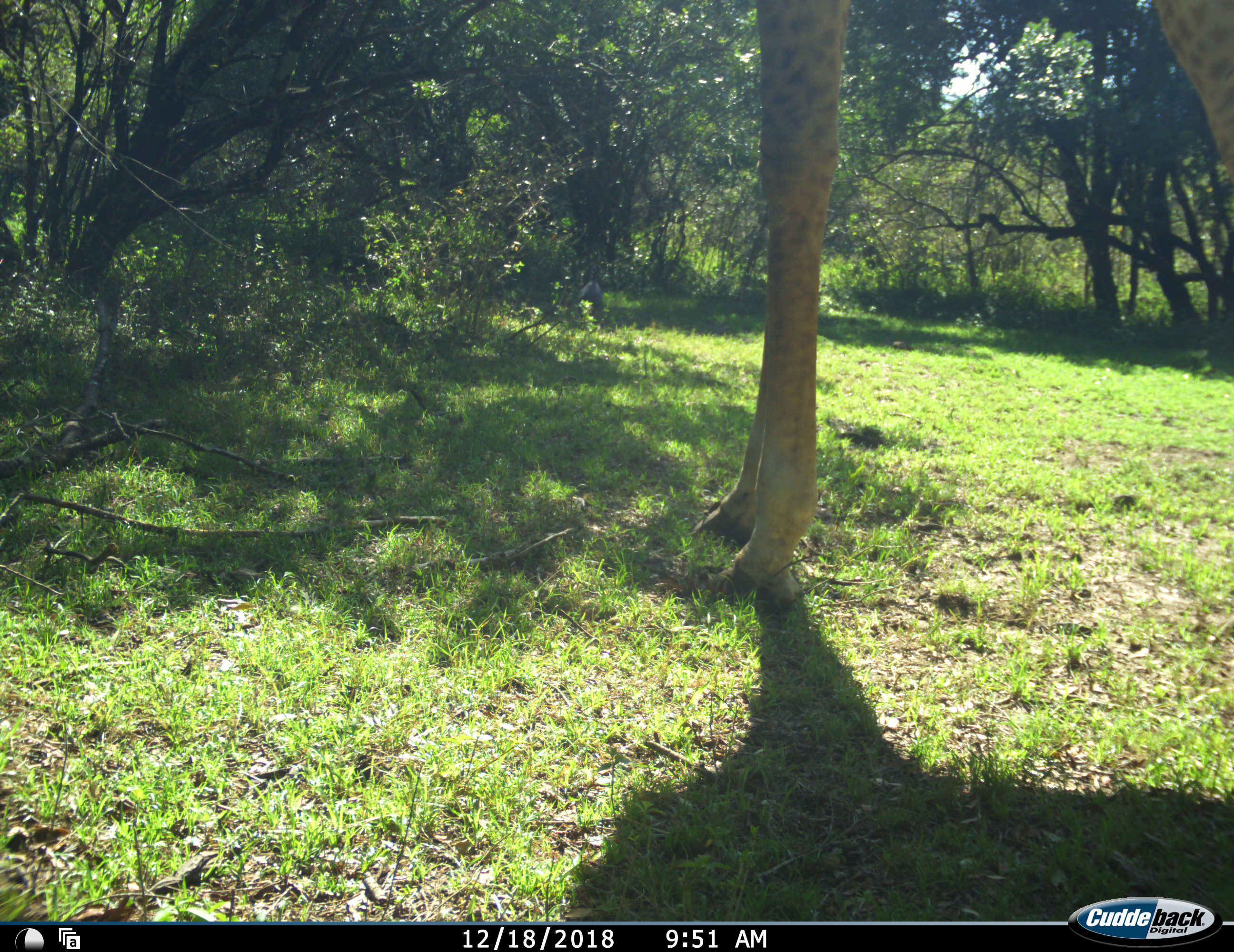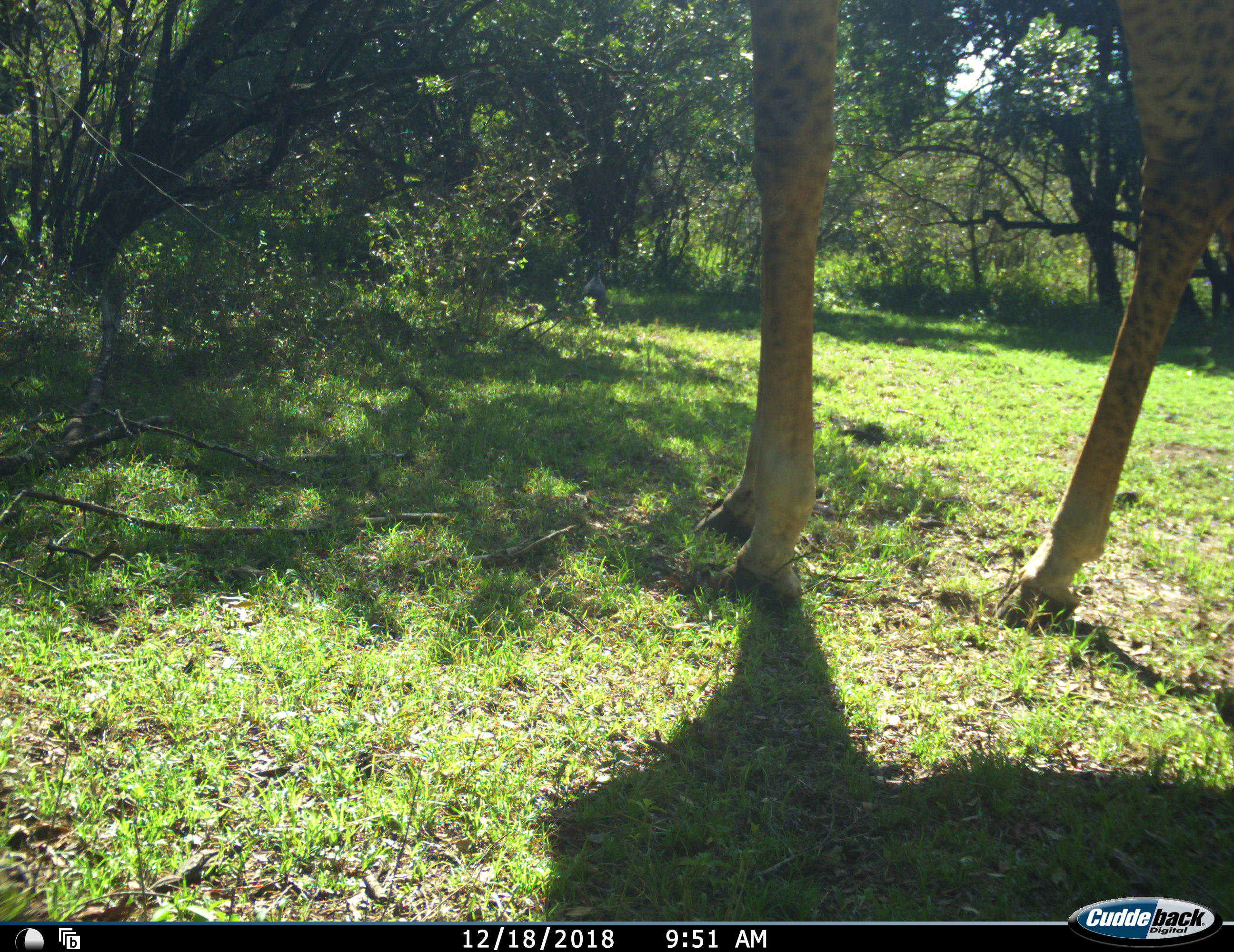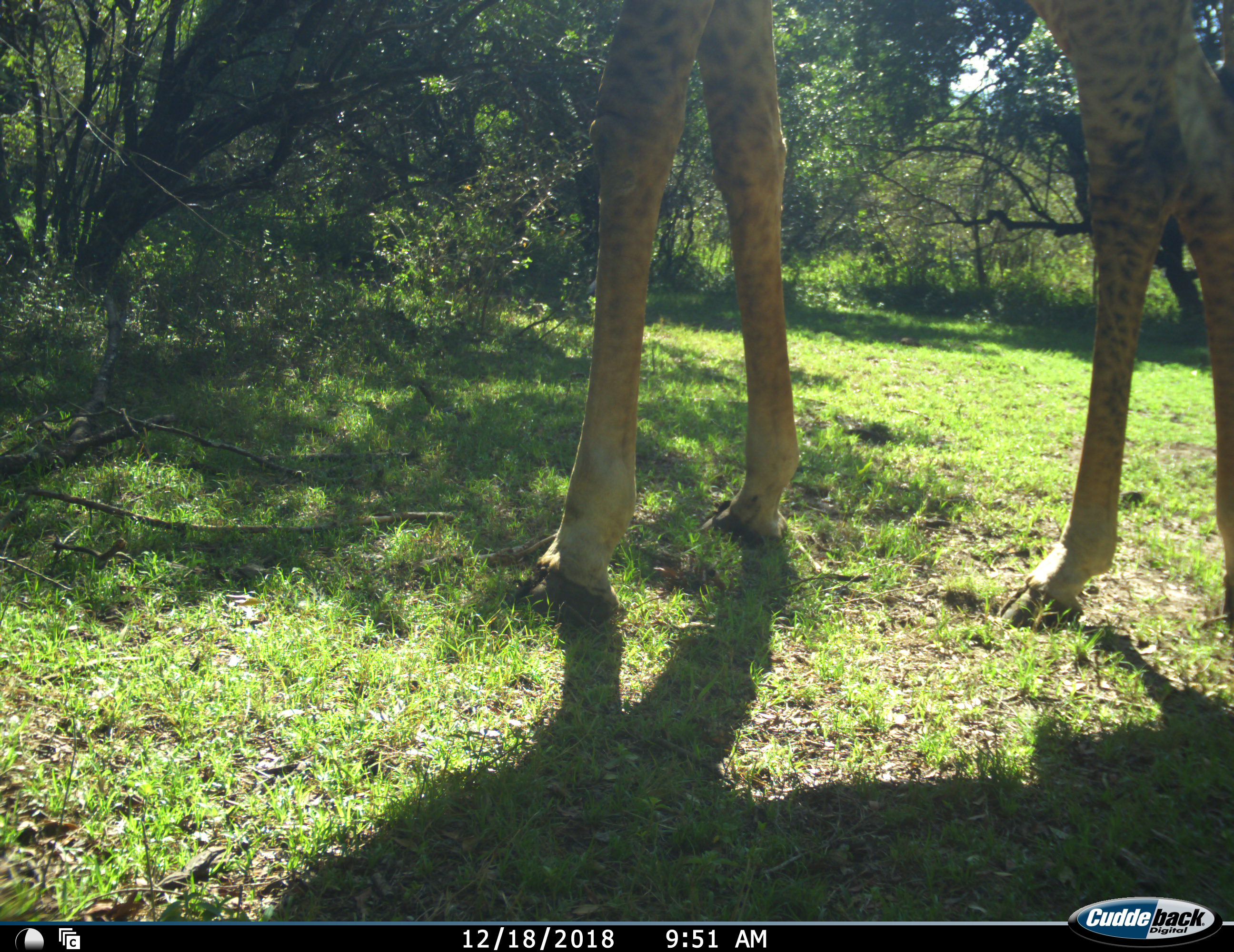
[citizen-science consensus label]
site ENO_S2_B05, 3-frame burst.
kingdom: Animalia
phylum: Chordata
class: Mammalia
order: Artiodactyla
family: Giraffidae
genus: Giraffa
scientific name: Giraffa camelopardalis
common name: giraffe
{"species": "giraffe (Giraffa camelopardalis)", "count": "1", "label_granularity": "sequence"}